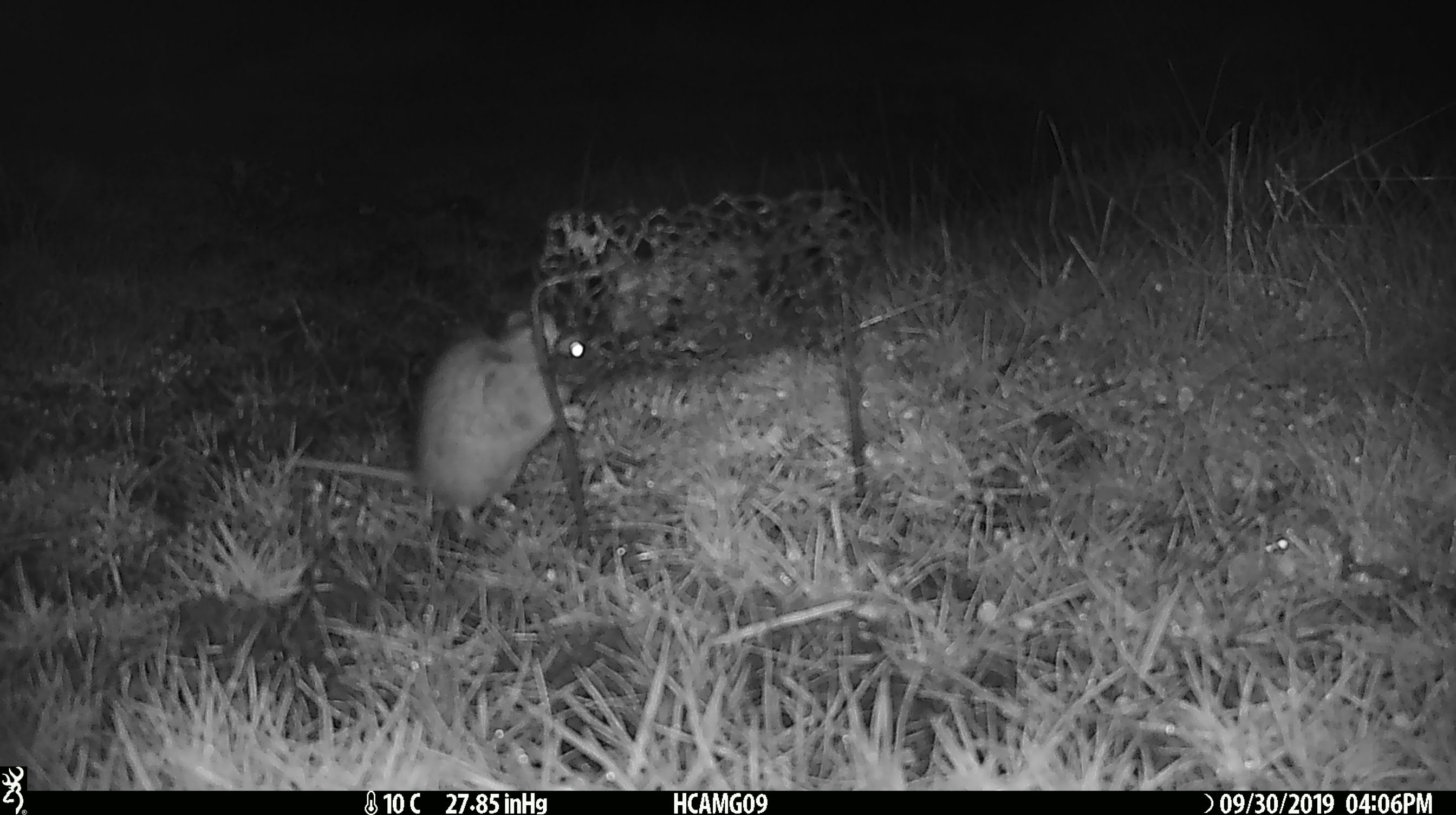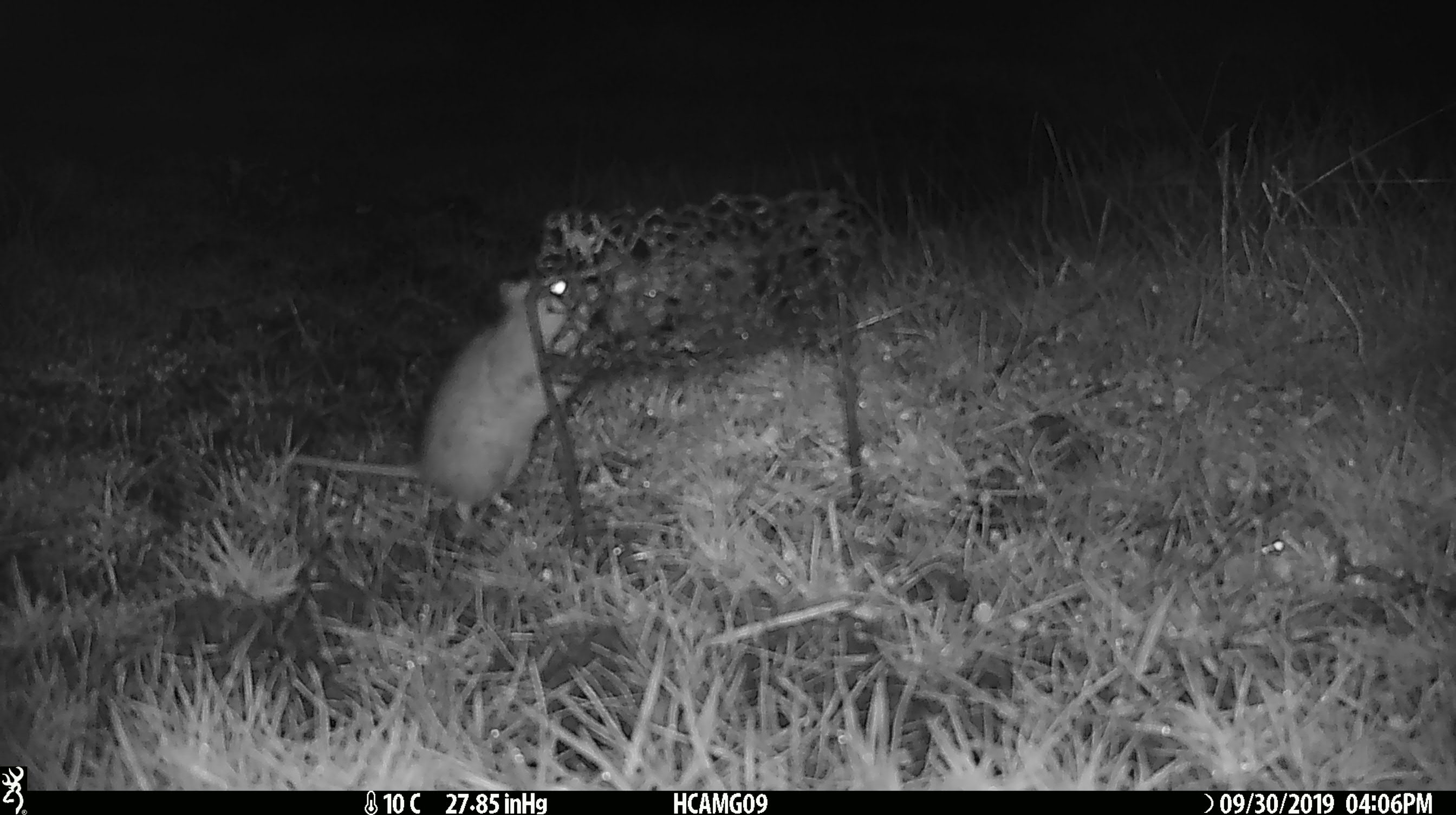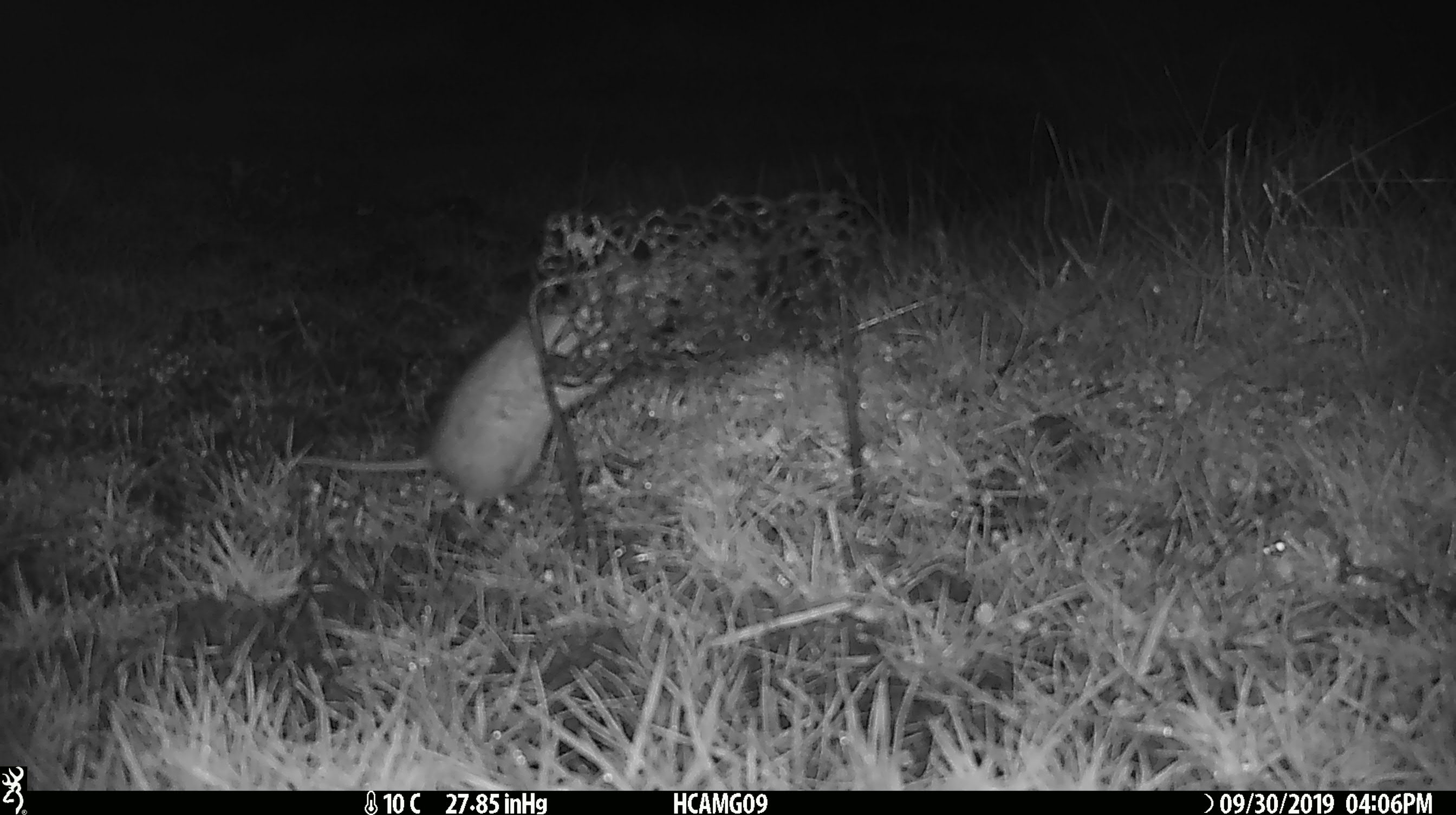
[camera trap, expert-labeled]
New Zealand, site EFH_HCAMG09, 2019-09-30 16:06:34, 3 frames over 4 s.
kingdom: Animalia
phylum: Chordata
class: Mammalia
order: Rodentia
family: Muridae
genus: Mus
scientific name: Mus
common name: mouse